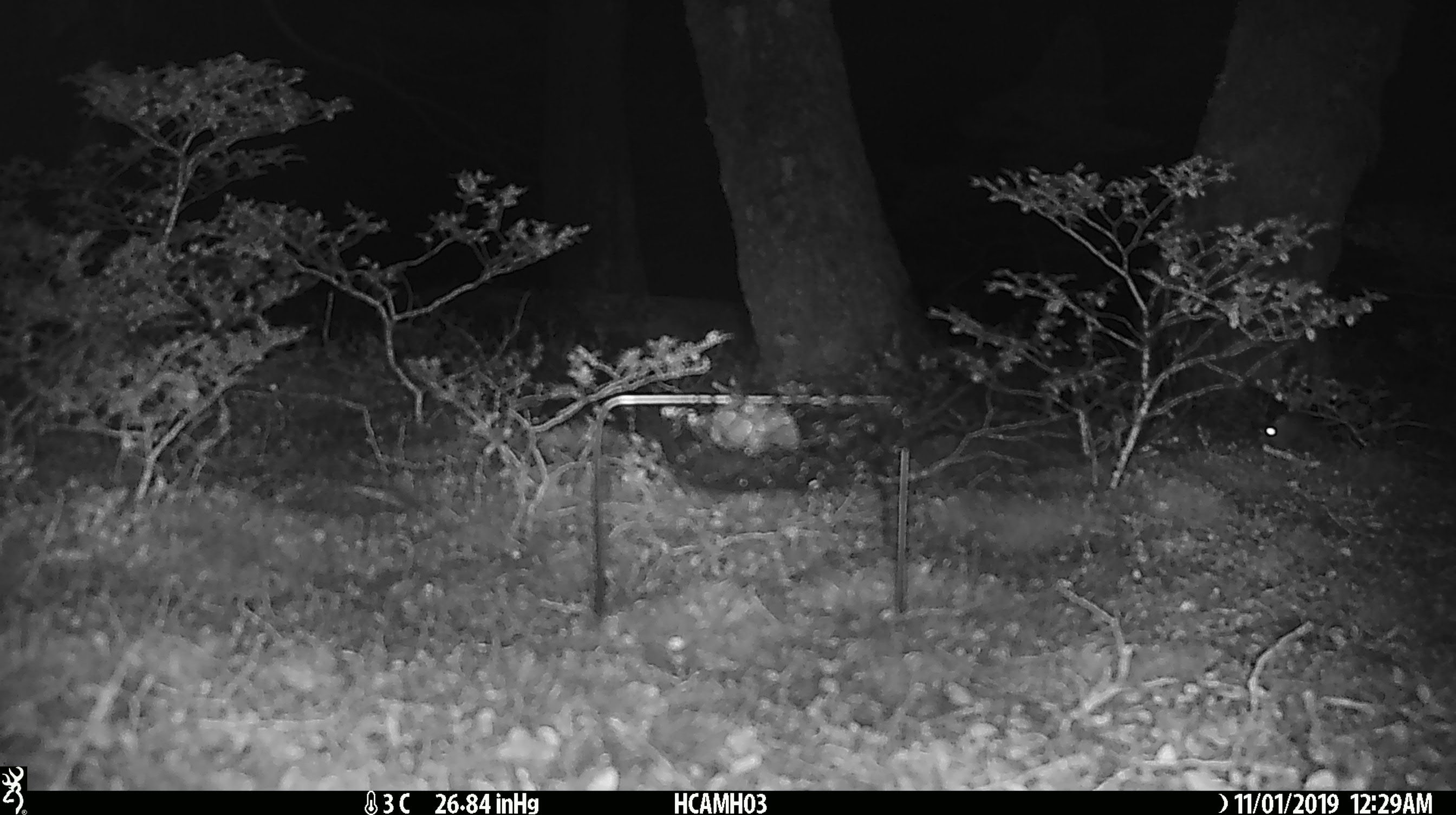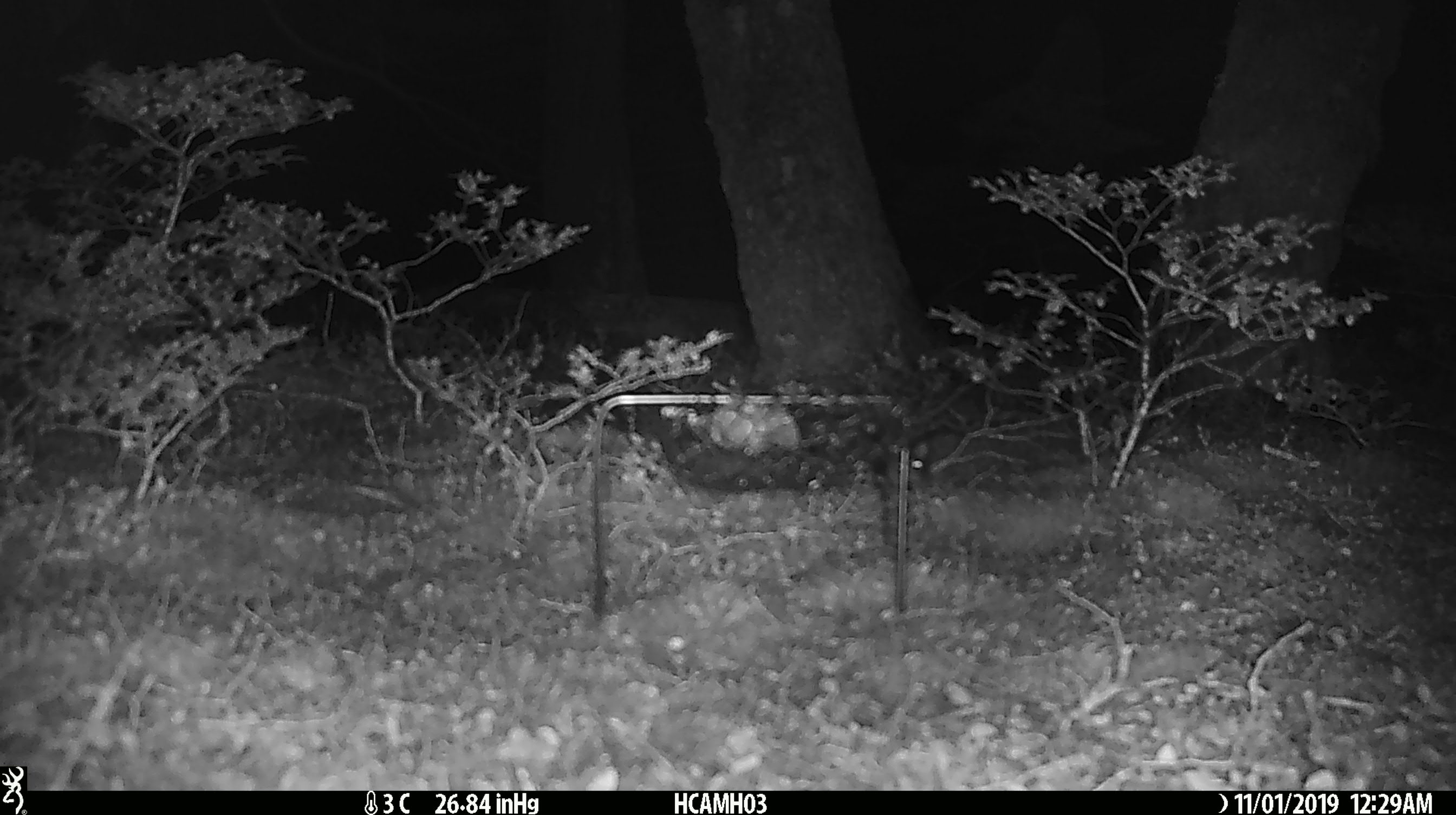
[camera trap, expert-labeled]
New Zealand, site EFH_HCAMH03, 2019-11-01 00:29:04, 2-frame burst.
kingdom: Animalia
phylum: Chordata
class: Mammalia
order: Rodentia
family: Muridae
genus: Mus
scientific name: Mus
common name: mouse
Mouse (Mus).